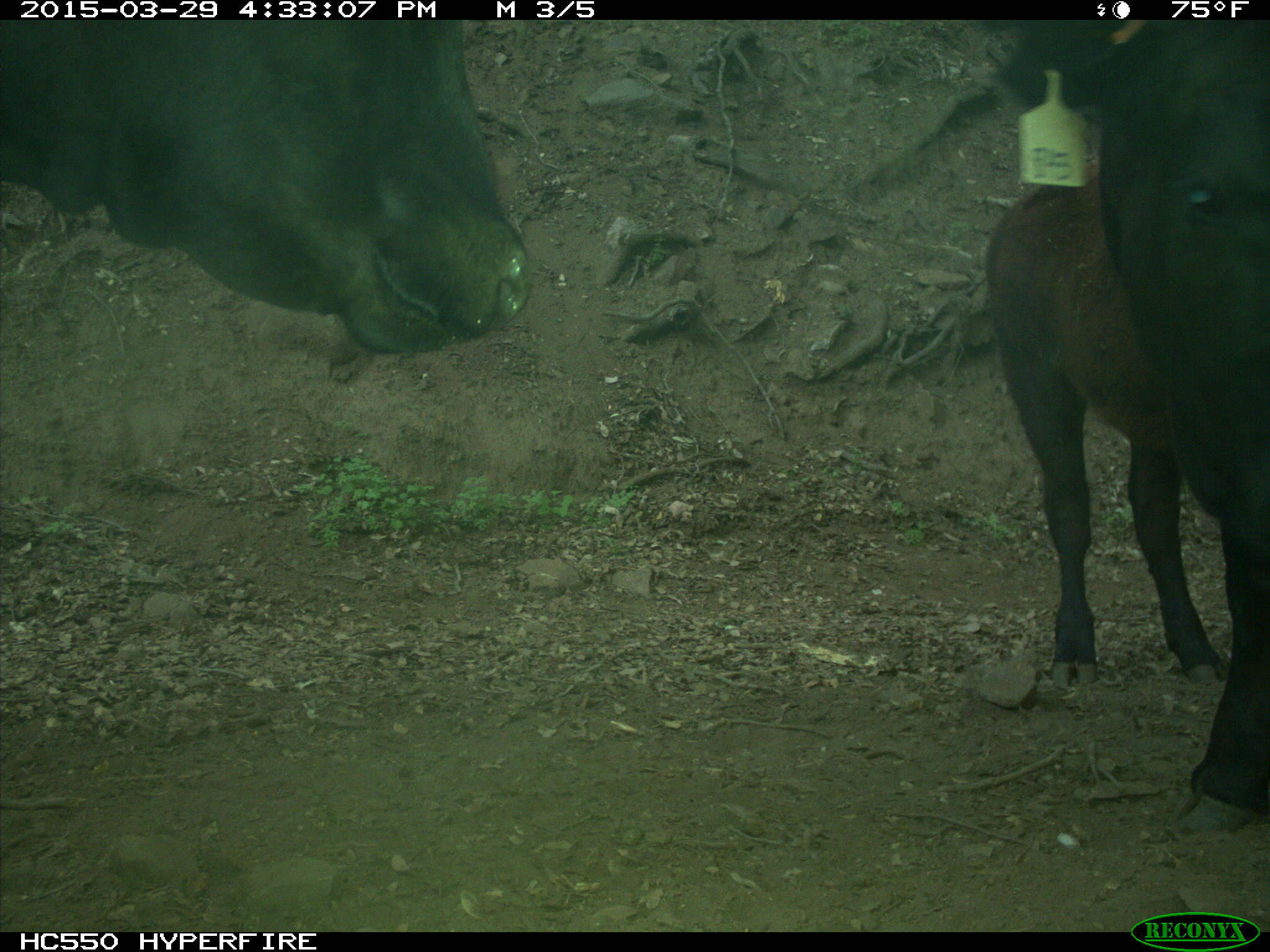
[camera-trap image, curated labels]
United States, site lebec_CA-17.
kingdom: Animalia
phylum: Chordata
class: Mammalia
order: Artiodactyla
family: Bovidae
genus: Bos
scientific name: Bos taurus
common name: domestic cow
Bos taurus (domestic cow).